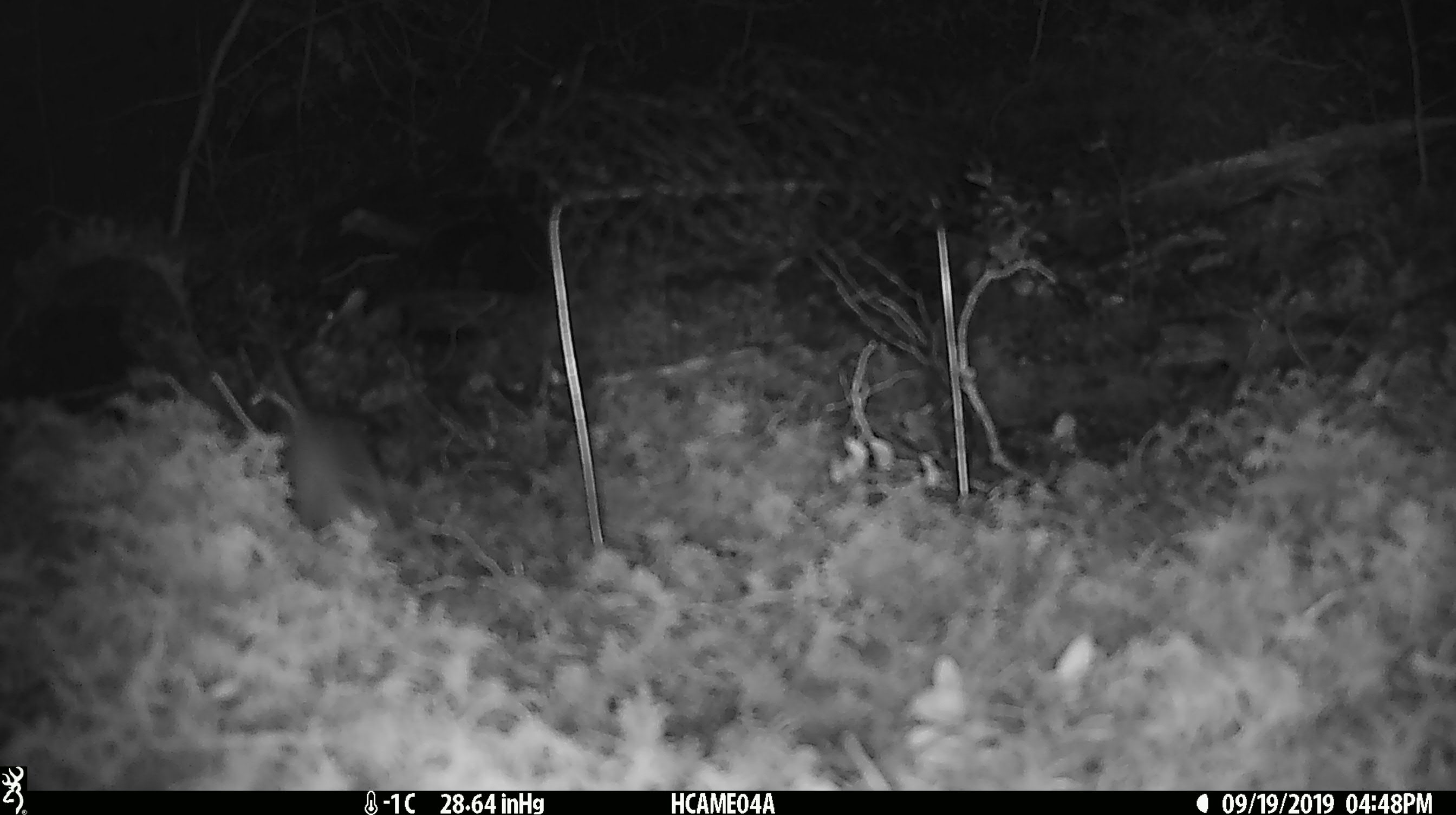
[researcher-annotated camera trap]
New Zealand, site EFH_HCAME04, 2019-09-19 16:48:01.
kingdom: Animalia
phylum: Chordata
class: Mammalia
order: Rodentia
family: Muridae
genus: Mus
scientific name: Mus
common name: mouse